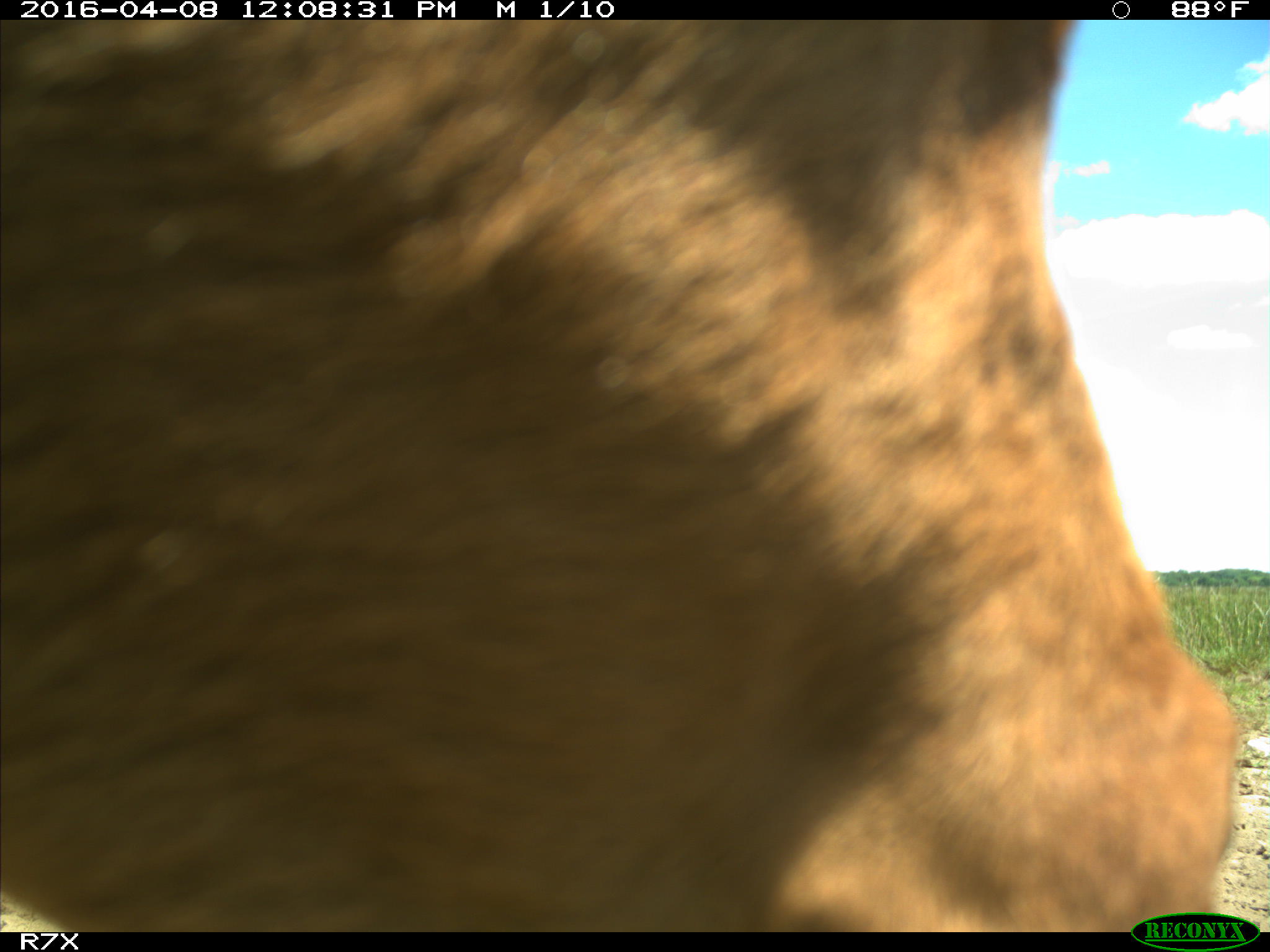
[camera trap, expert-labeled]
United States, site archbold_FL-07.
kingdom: Animalia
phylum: Chordata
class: Mammalia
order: Artiodactyla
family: Bovidae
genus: Bos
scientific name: Bos taurus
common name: domestic cow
Bos taurus (domestic cow).